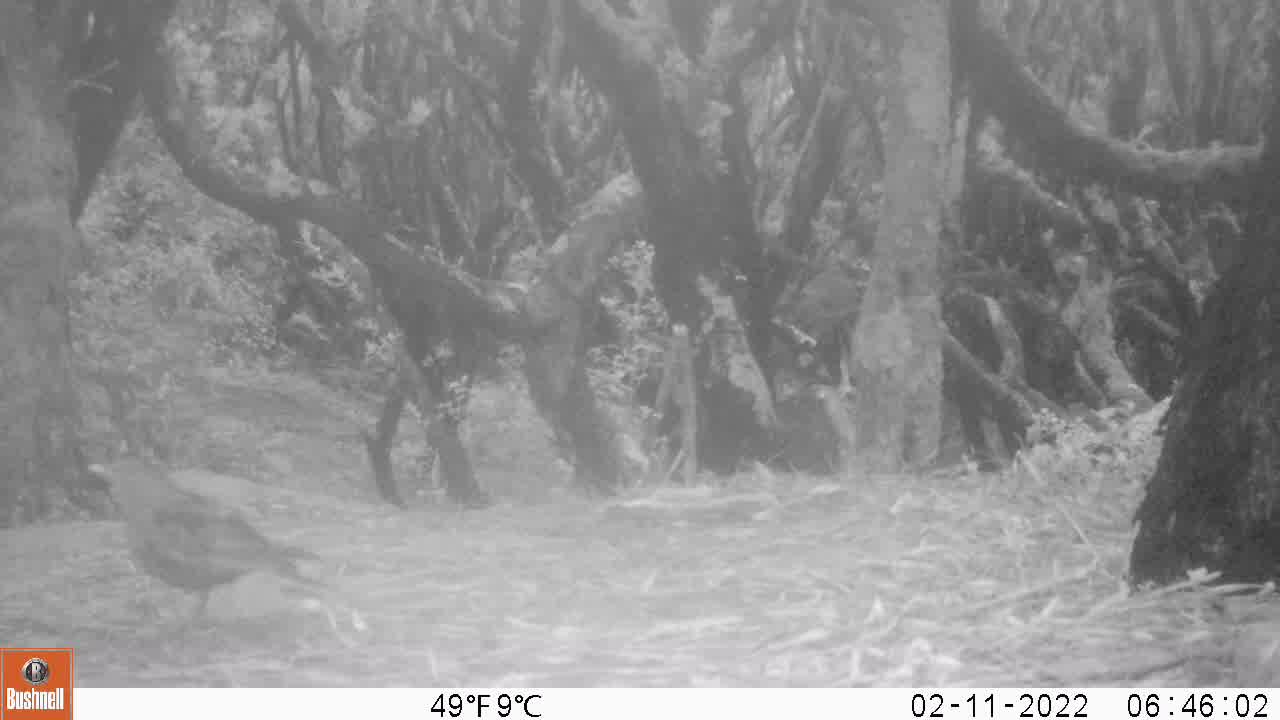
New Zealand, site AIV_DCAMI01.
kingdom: Animalia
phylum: Chordata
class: Aves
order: Passeriformes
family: Turdidae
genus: Turdus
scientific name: Turdus merula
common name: eurasian blackbird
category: blackbird